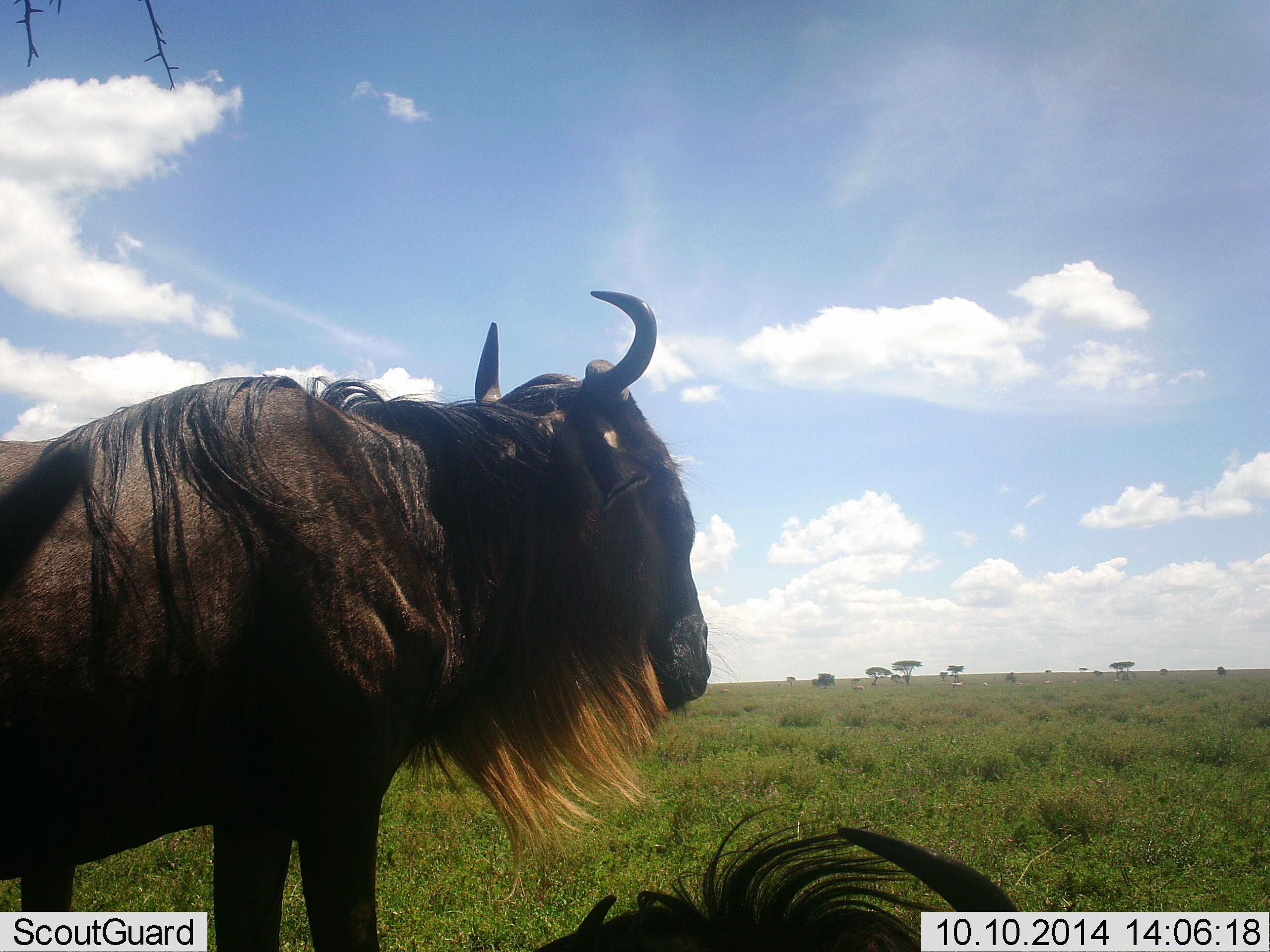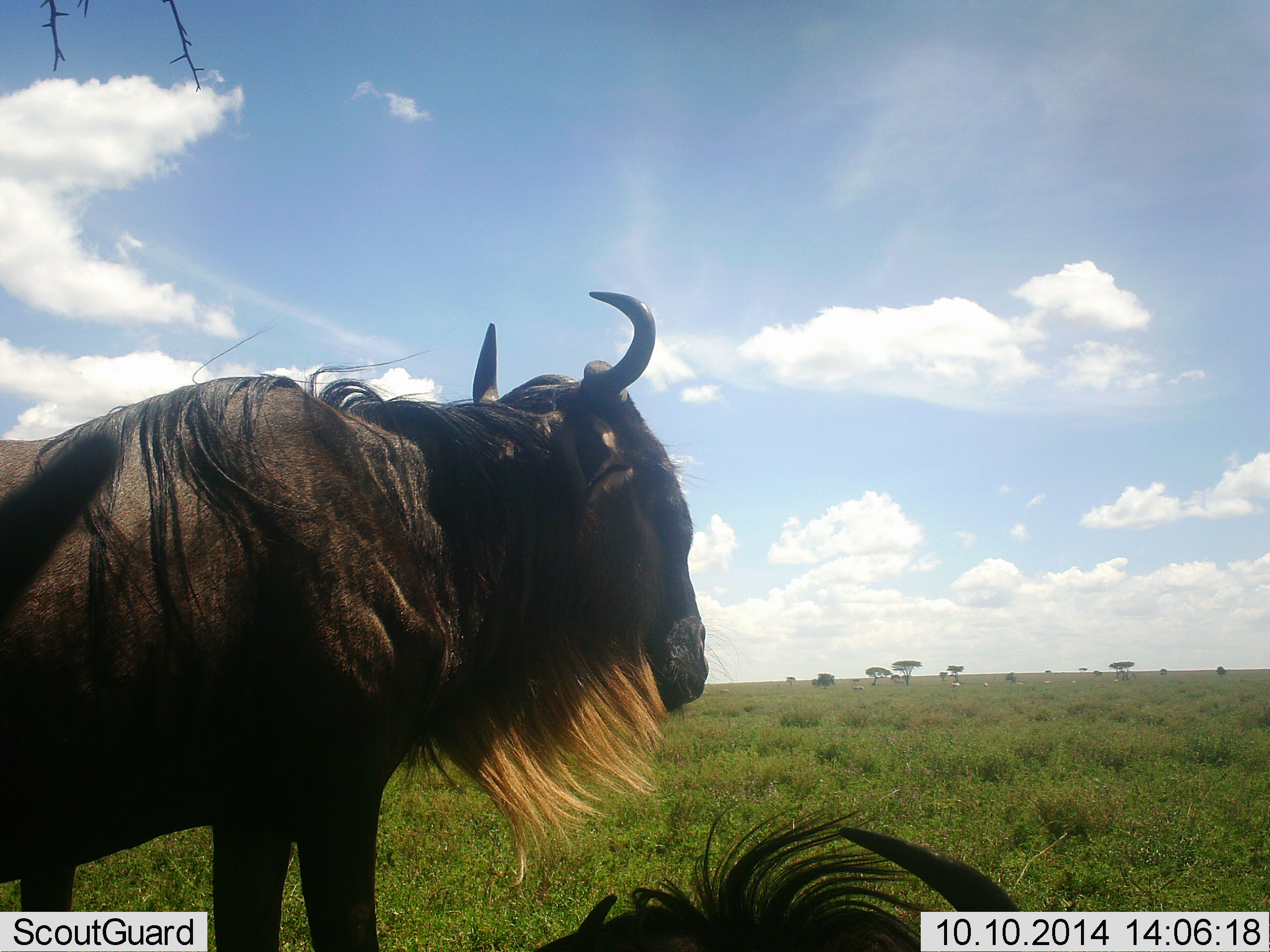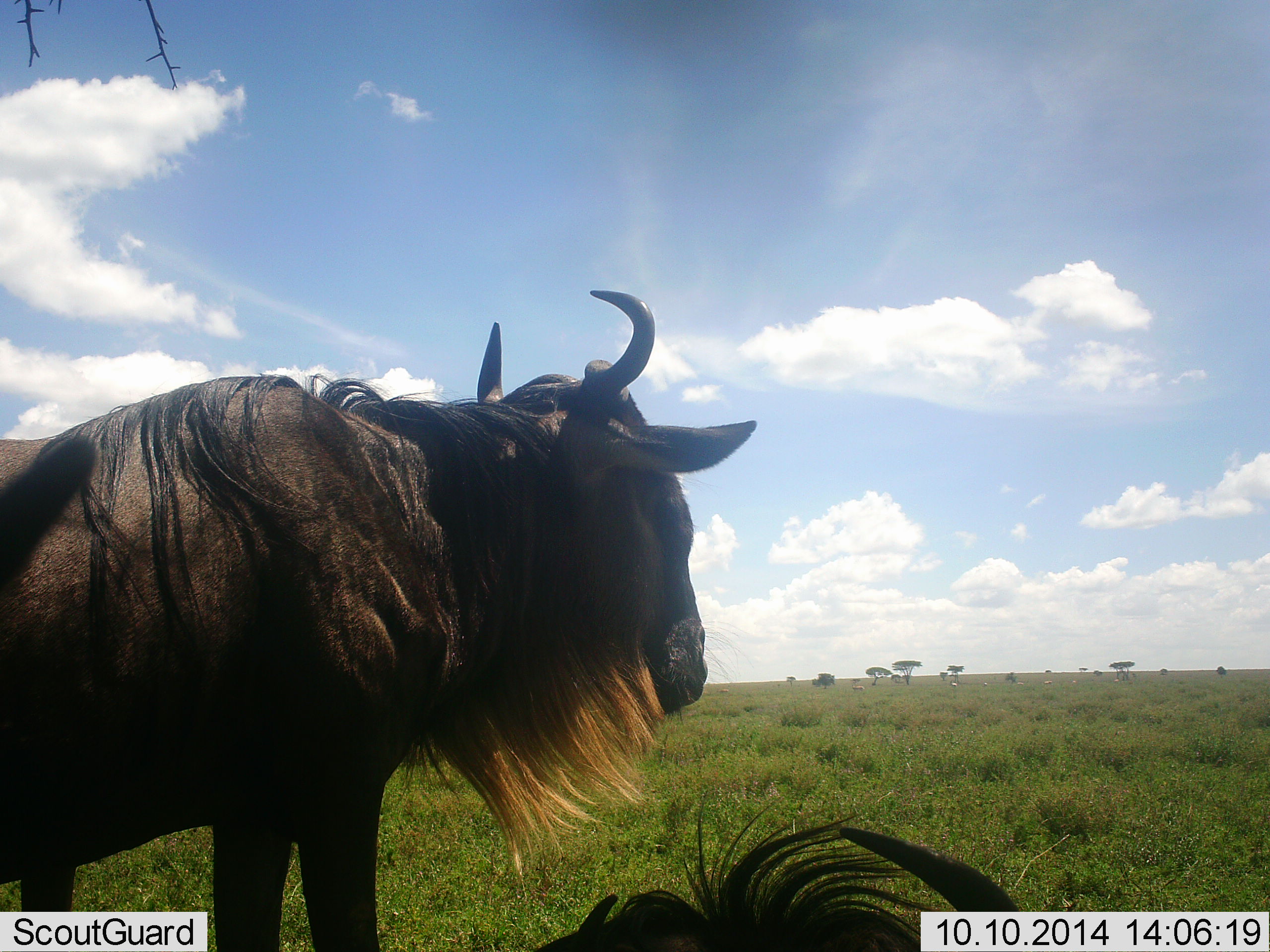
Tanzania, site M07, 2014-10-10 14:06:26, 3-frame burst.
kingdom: Animalia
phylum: Chordata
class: Mammalia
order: Artiodactyla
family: Bovidae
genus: Connochaetes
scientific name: Connochaetes taurinus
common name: blue wildebeest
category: wildebeest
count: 2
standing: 83%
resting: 92%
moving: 0%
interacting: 0%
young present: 0%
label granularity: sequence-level